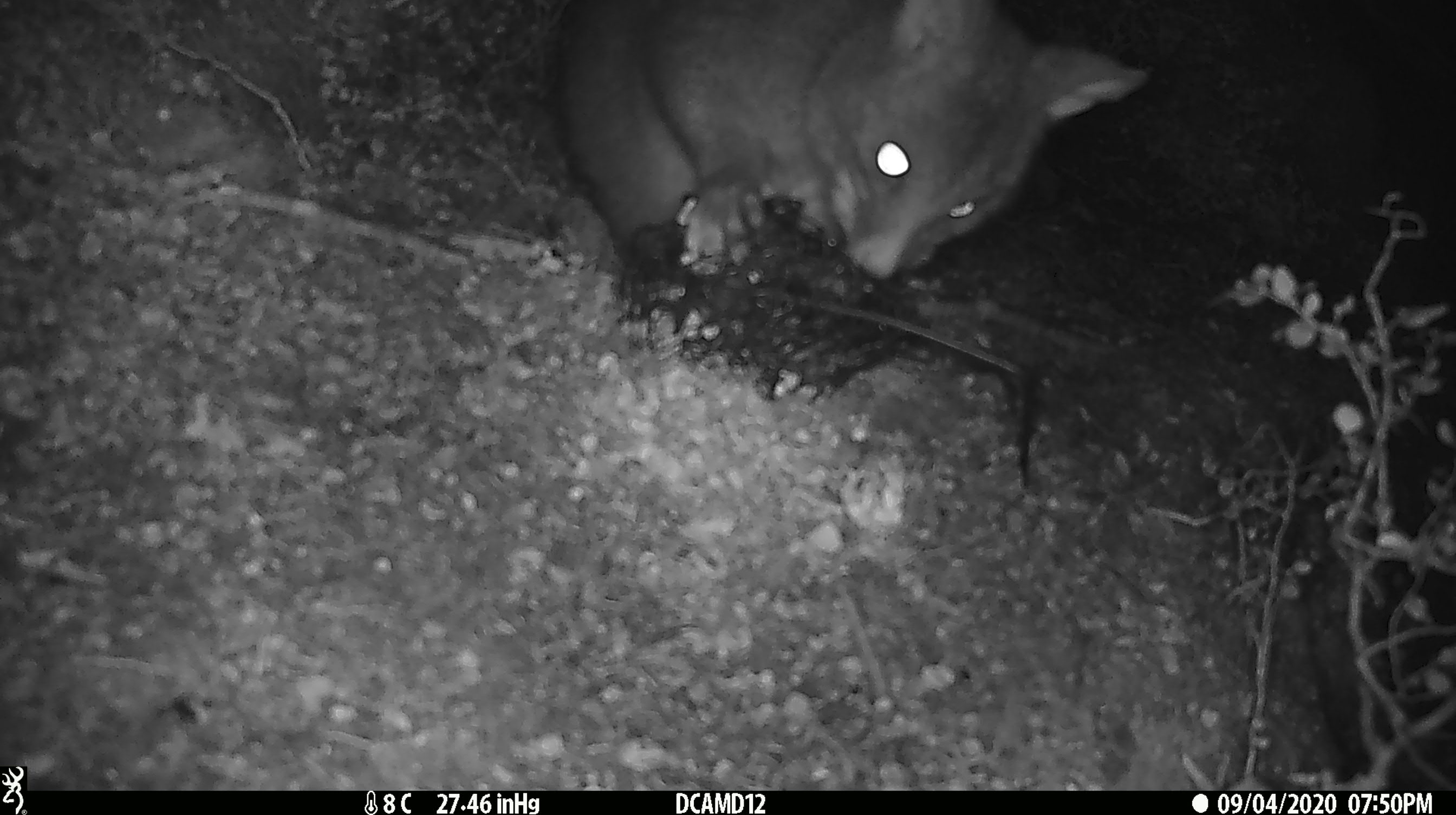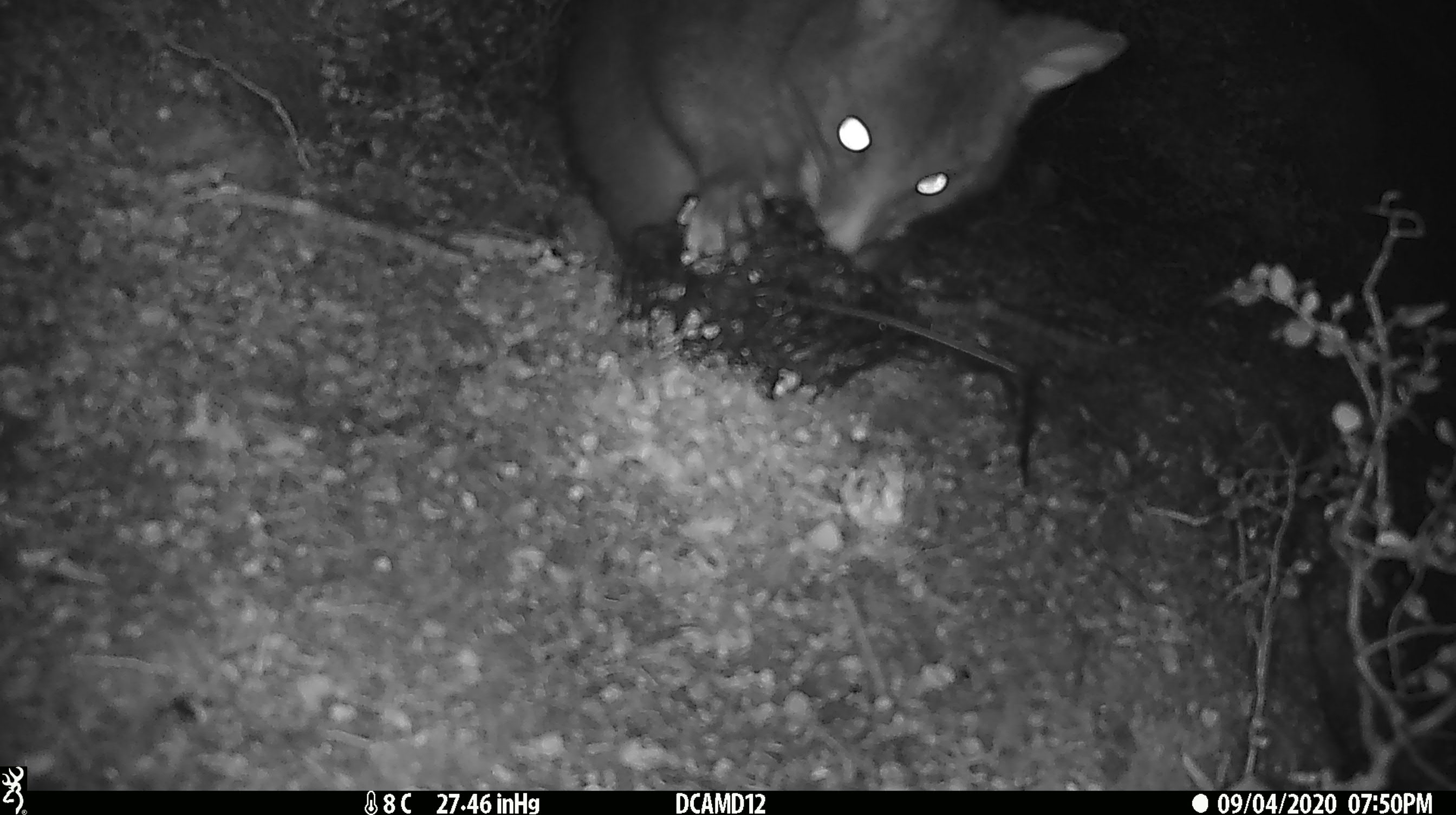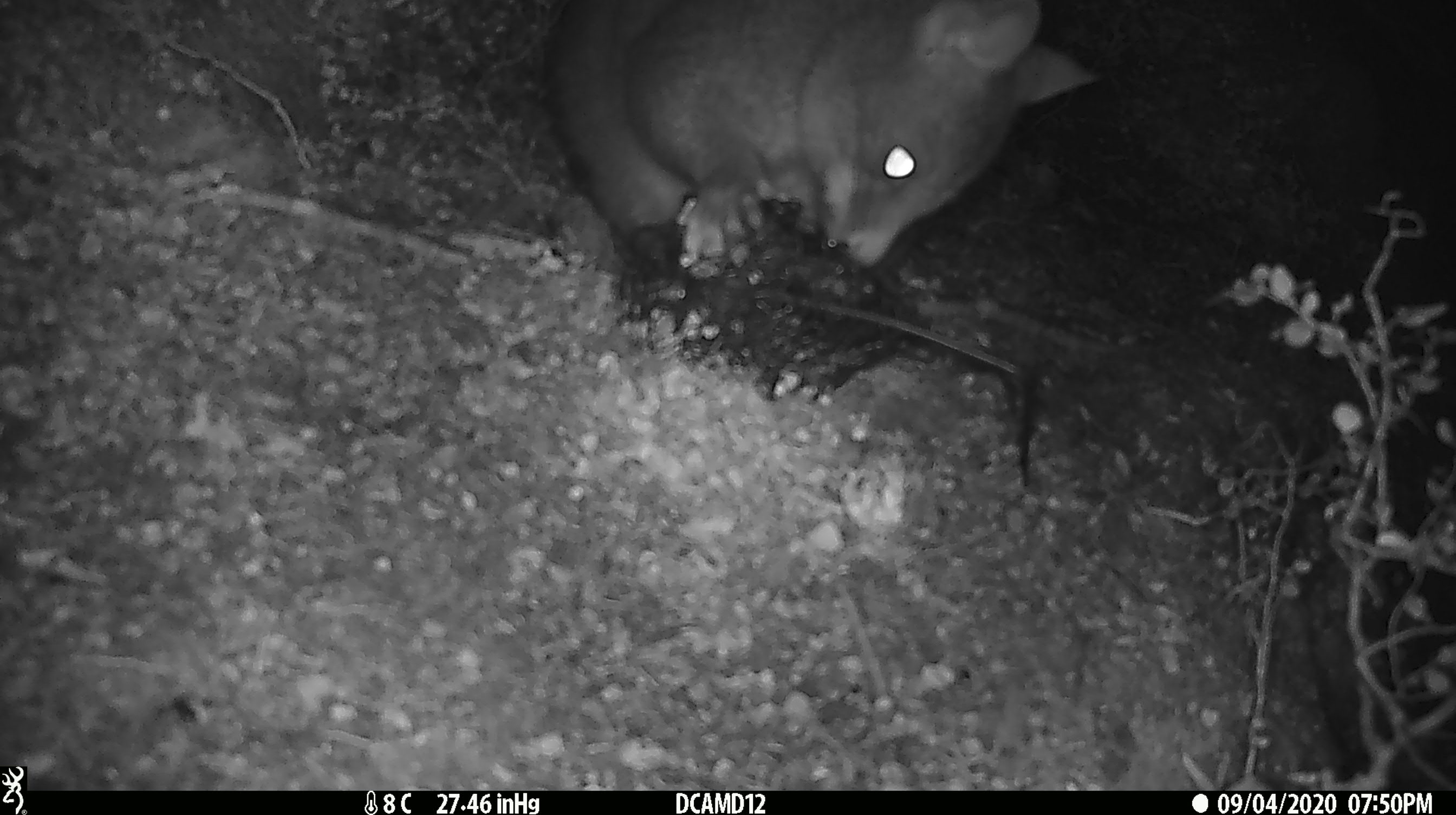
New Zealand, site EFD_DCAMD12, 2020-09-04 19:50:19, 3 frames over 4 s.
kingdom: Animalia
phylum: Chordata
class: Mammalia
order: Diprotodontia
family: Phalangeridae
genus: Trichosurus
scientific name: Trichosurus vulpecula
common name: common brushtail possum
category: possum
Possum (common brushtail possum) (Trichosurus vulpecula).